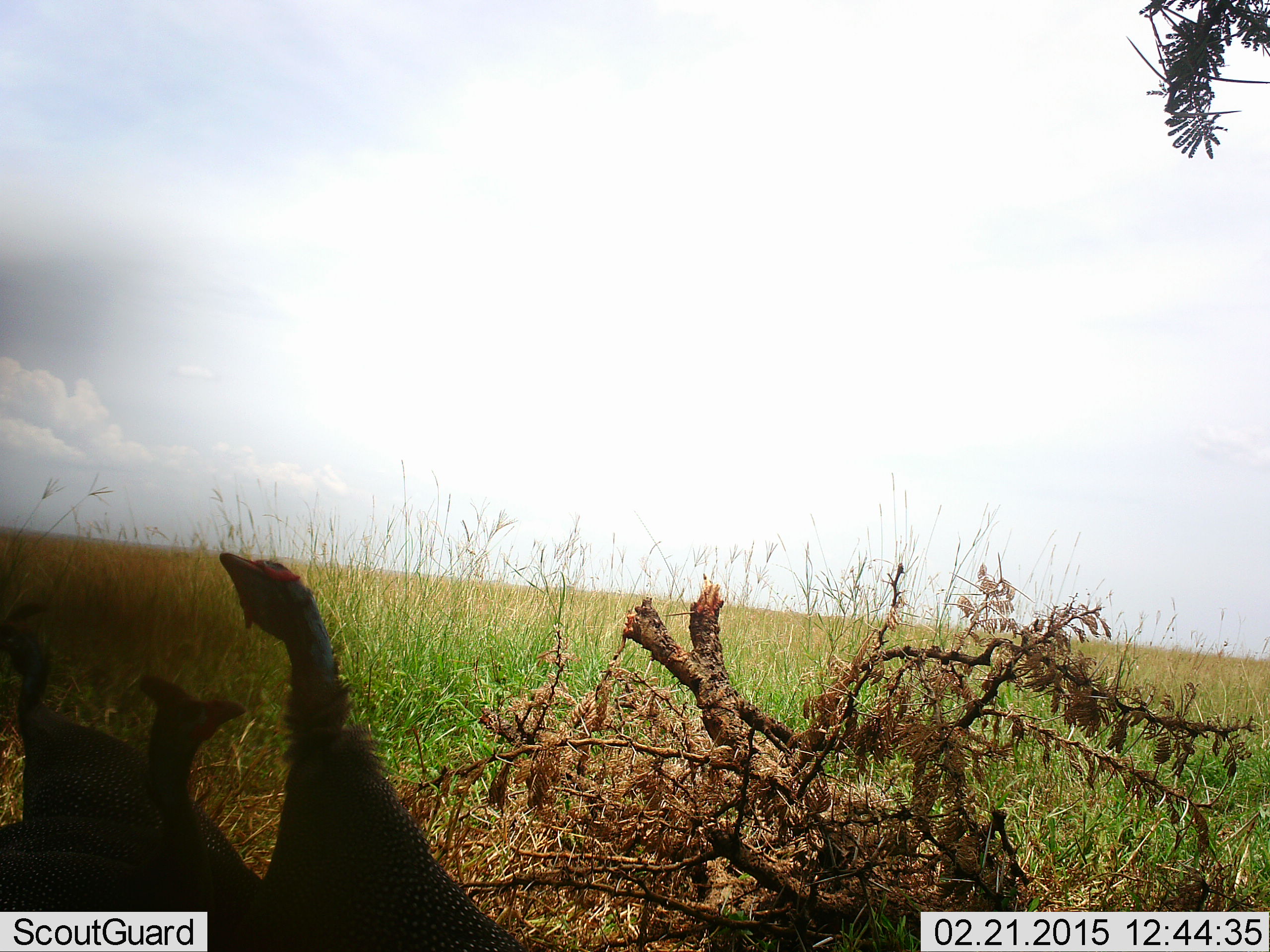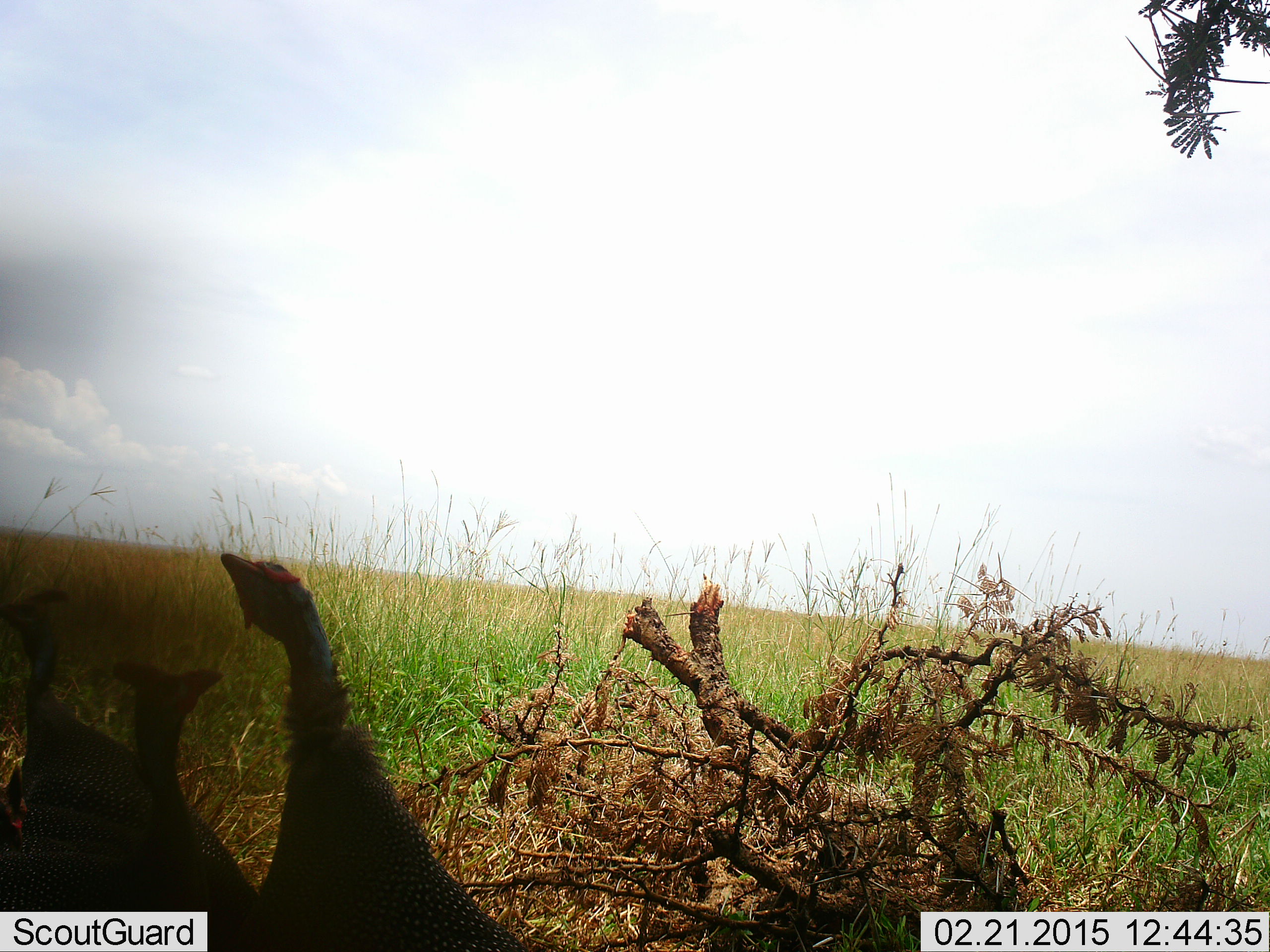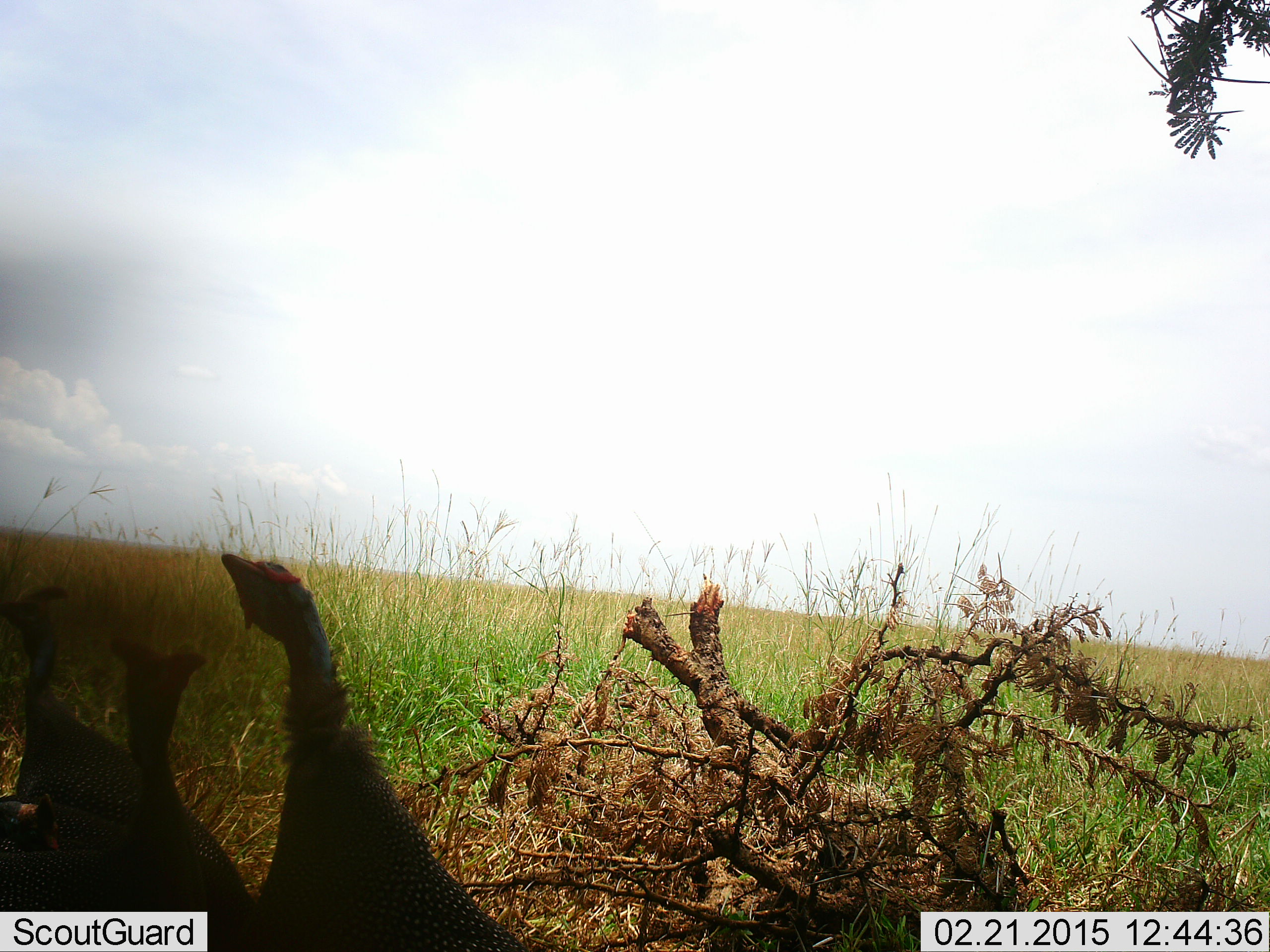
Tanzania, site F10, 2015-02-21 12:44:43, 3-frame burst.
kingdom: Animalia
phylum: Chordata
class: Aves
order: Galliformes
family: Numididae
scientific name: Numididae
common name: guinea fowl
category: guineafowl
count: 3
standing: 80%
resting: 10%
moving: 20%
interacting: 10%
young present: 0%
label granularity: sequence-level